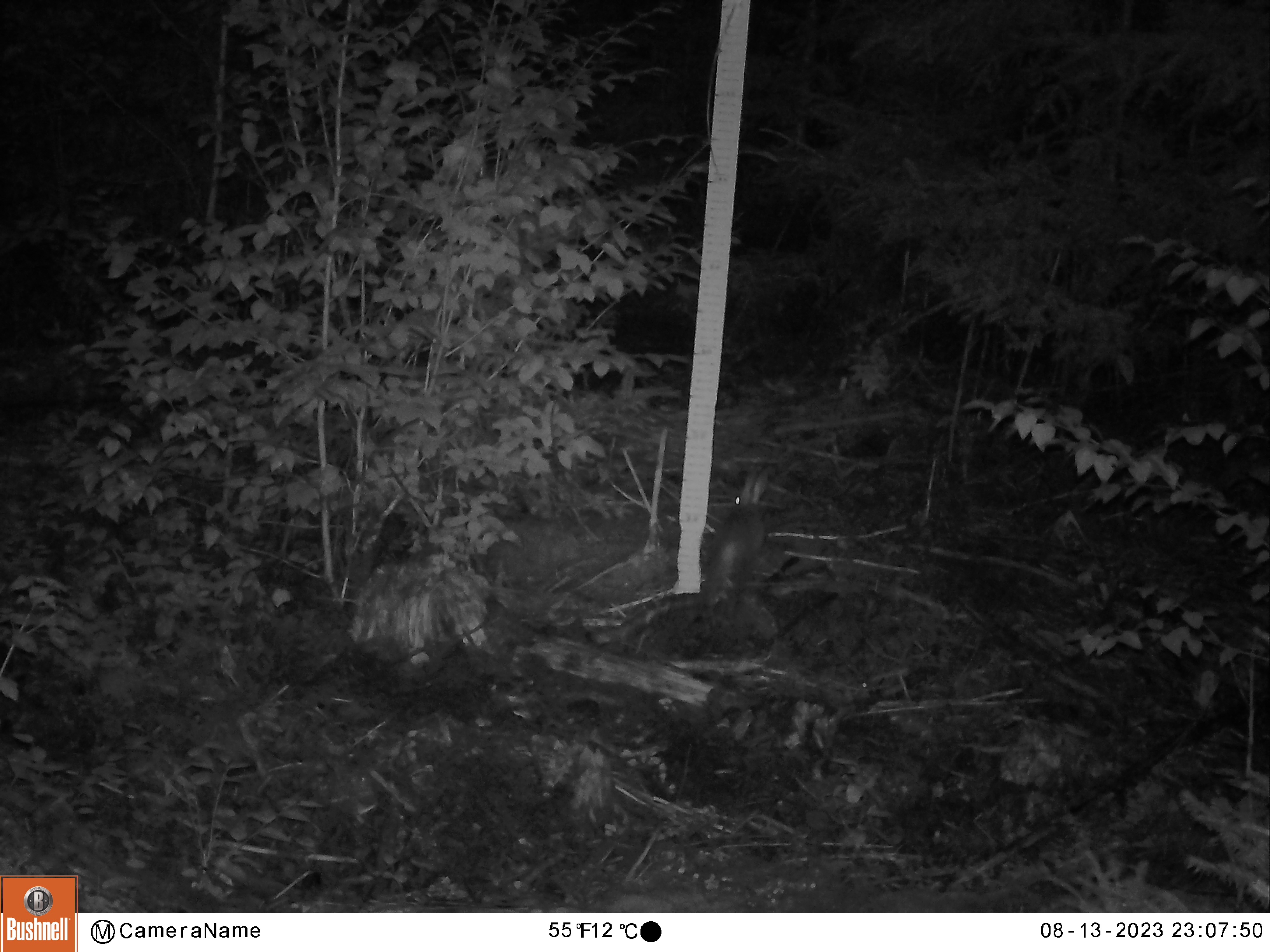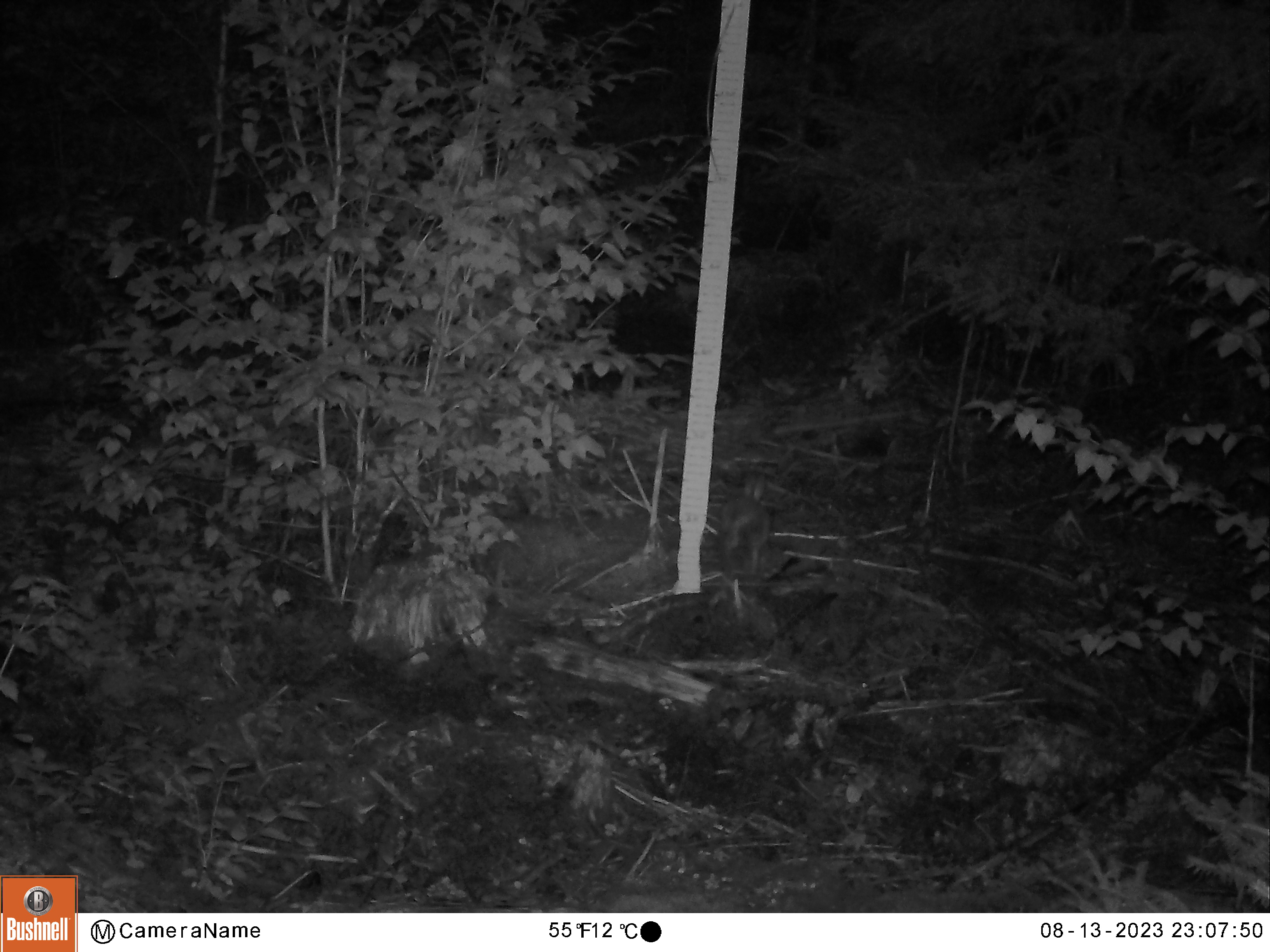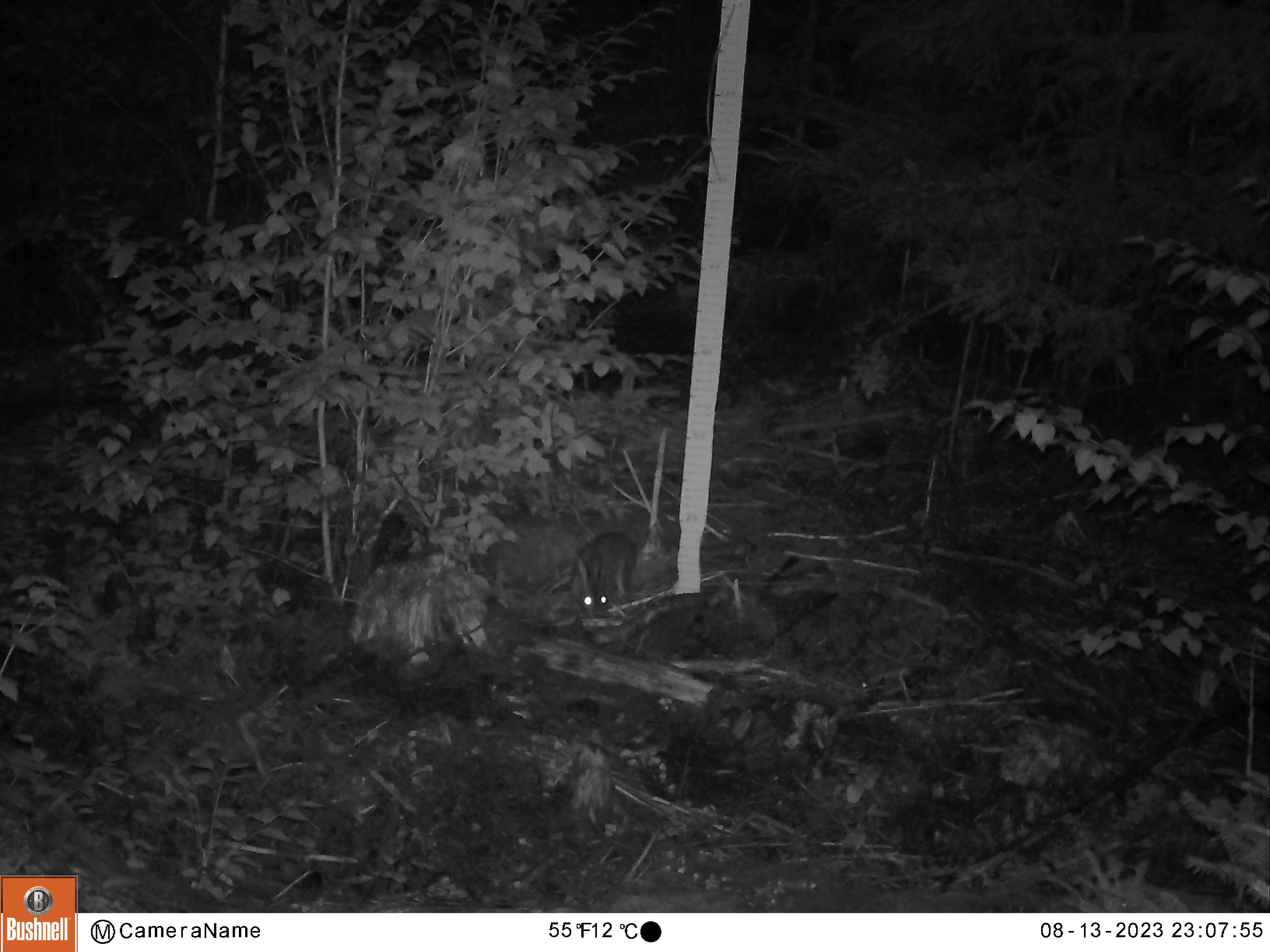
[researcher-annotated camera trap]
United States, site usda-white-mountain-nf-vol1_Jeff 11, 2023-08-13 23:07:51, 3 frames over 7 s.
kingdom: Animalia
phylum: Chordata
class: Mammalia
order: Lagomorpha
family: Leporidae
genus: Lepus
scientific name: Lepus americanus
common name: snowshoe hare